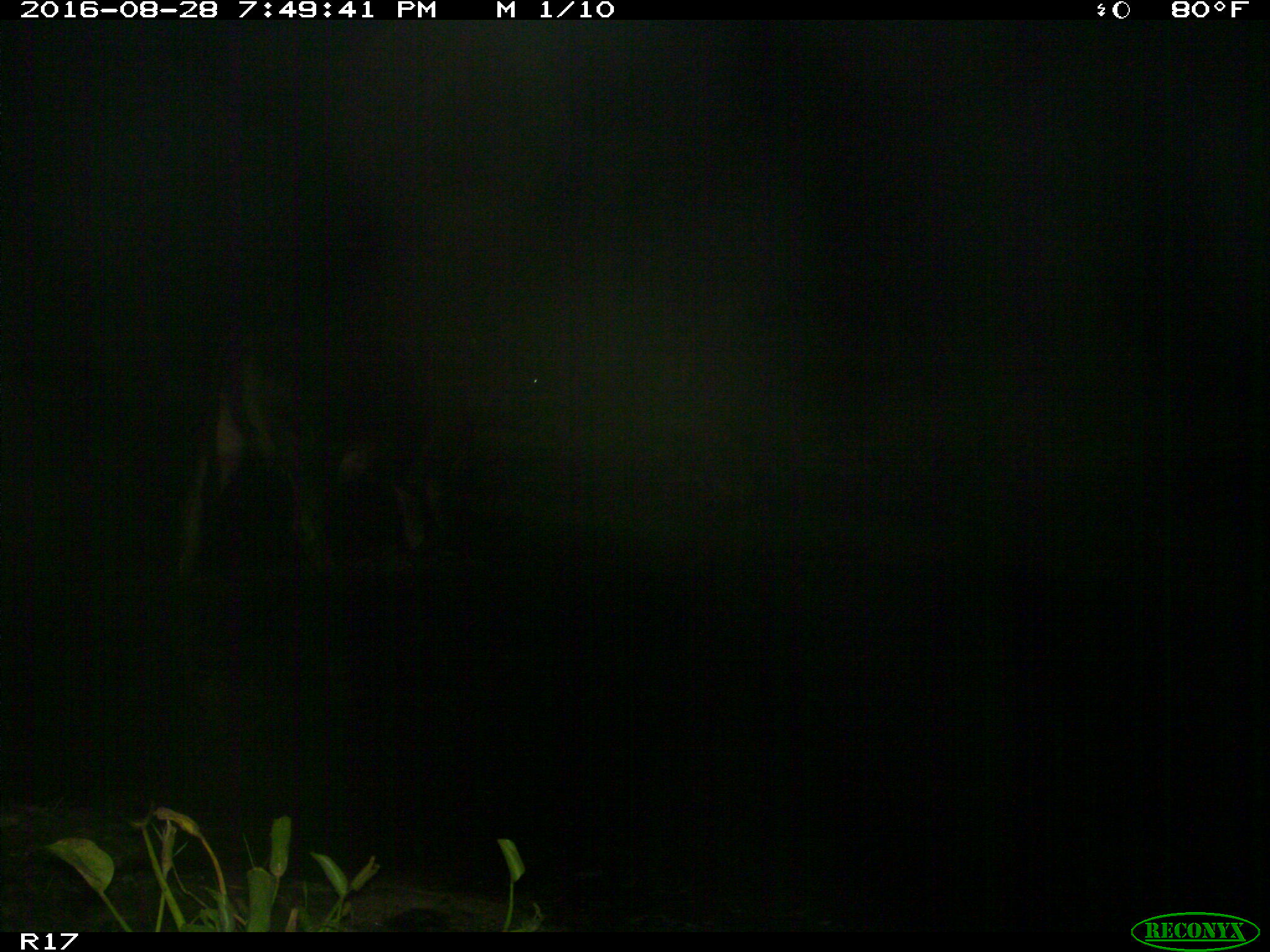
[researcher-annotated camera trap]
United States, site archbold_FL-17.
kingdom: Animalia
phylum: Chordata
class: Mammalia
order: Artiodactyla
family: Bovidae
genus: Bos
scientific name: Bos taurus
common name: domestic cow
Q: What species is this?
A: Bos taurus (domestic cow).